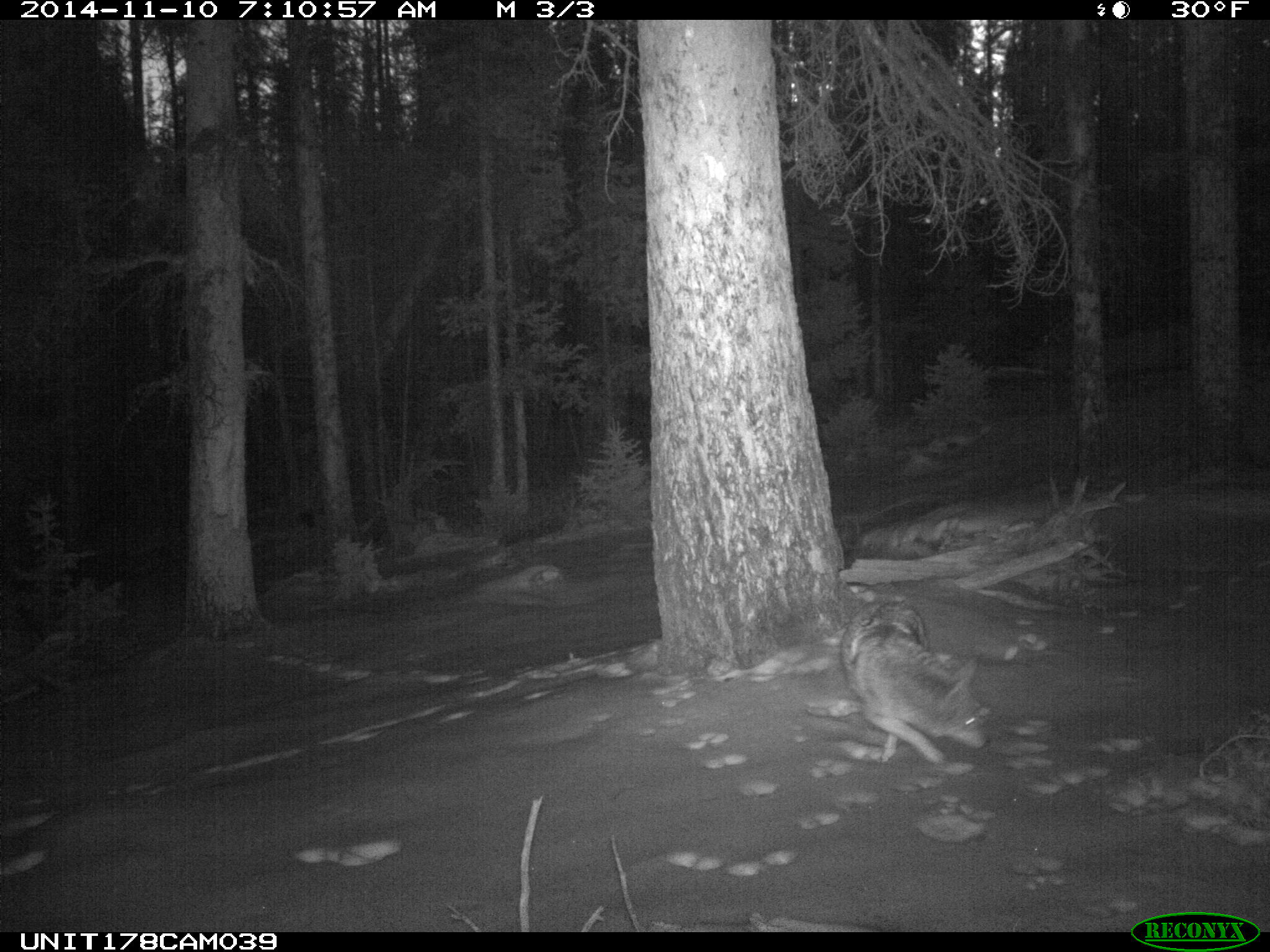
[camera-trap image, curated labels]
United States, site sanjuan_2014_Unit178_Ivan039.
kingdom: Animalia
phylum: Chordata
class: Mammalia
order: Carnivora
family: Canidae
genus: Canis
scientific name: Canis latrans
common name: coyote